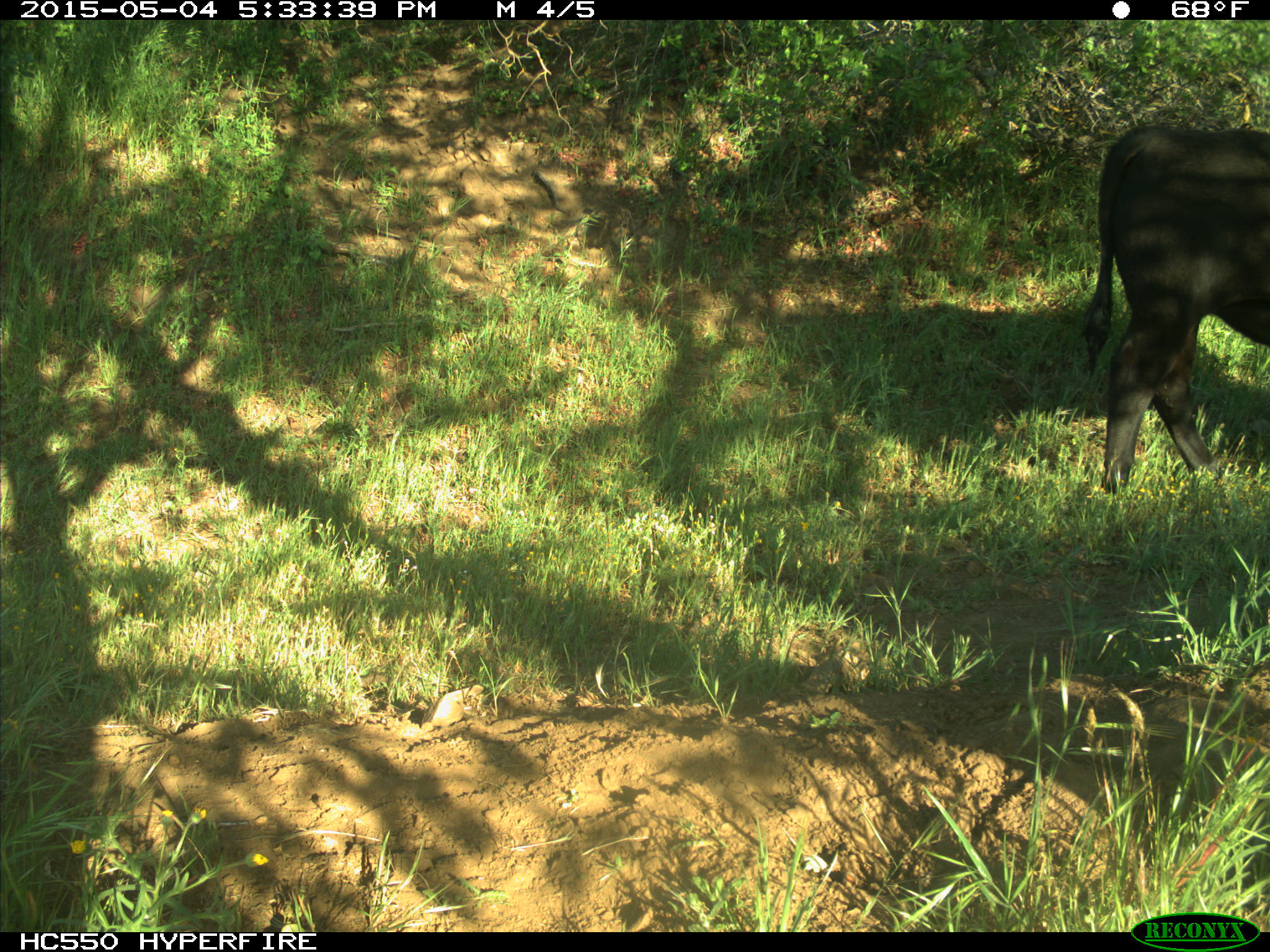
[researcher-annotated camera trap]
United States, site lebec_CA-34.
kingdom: Animalia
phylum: Chordata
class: Mammalia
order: Artiodactyla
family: Bovidae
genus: Bos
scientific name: Bos taurus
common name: domestic cow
Bos taurus (domestic cow).